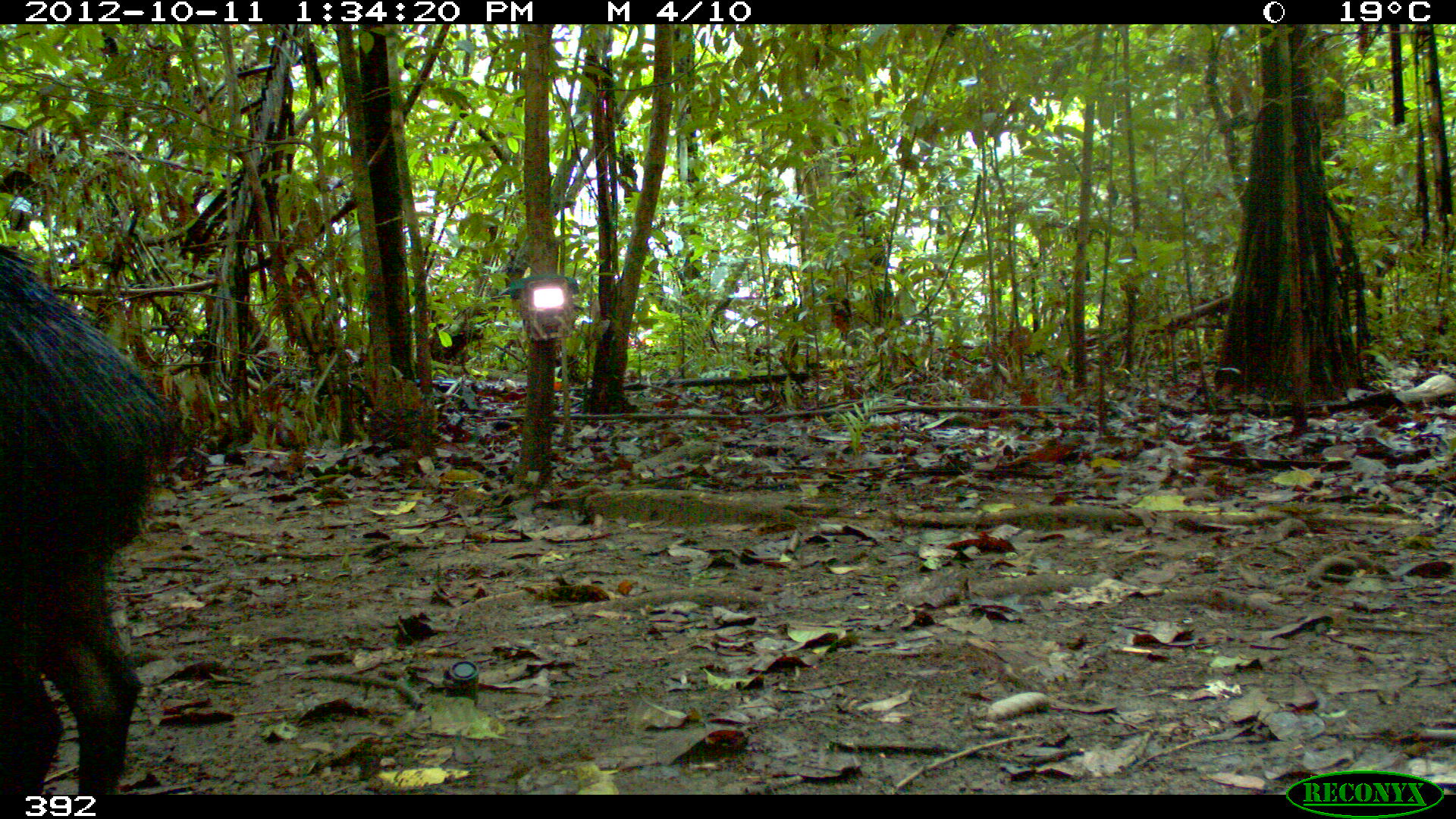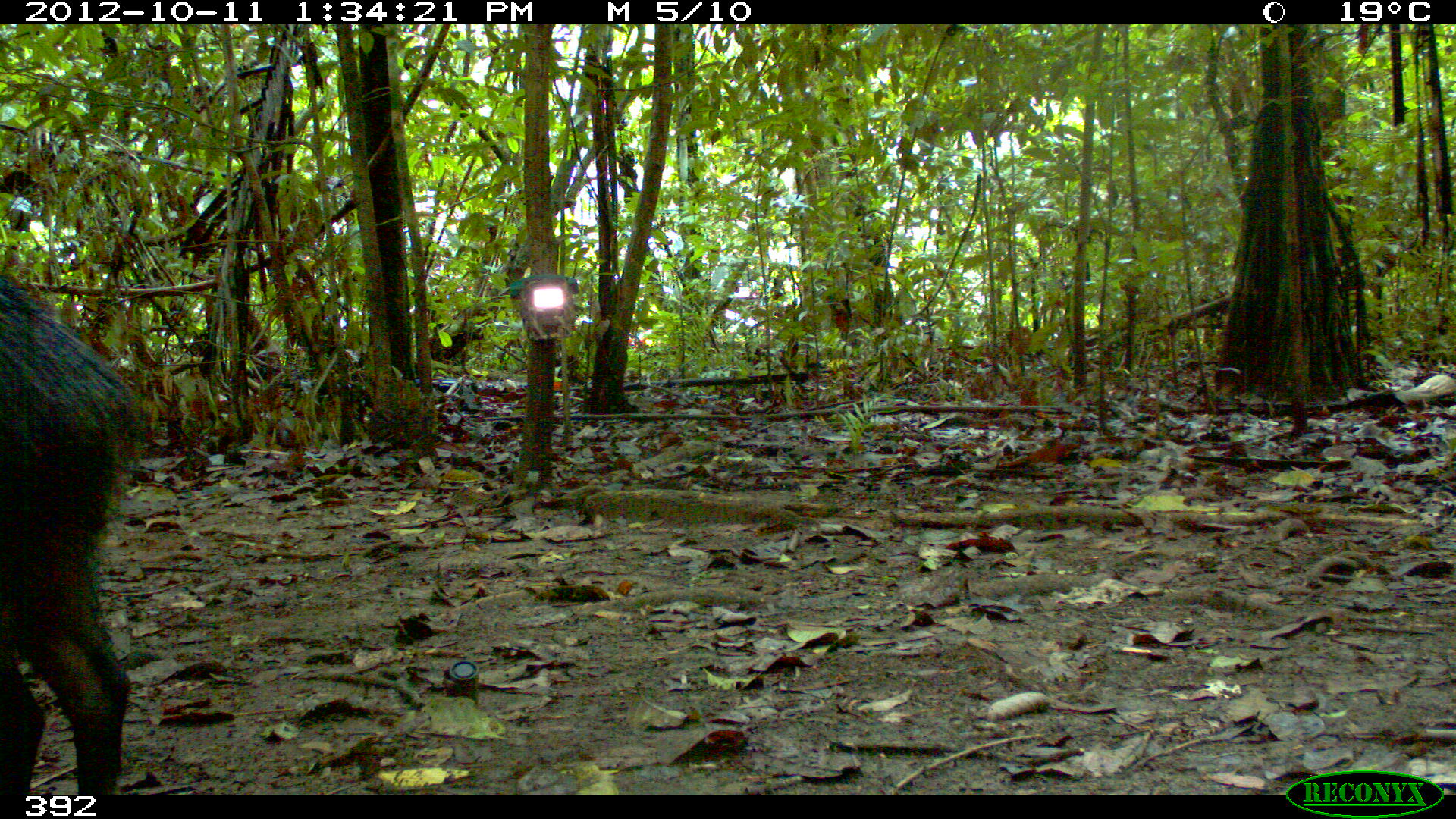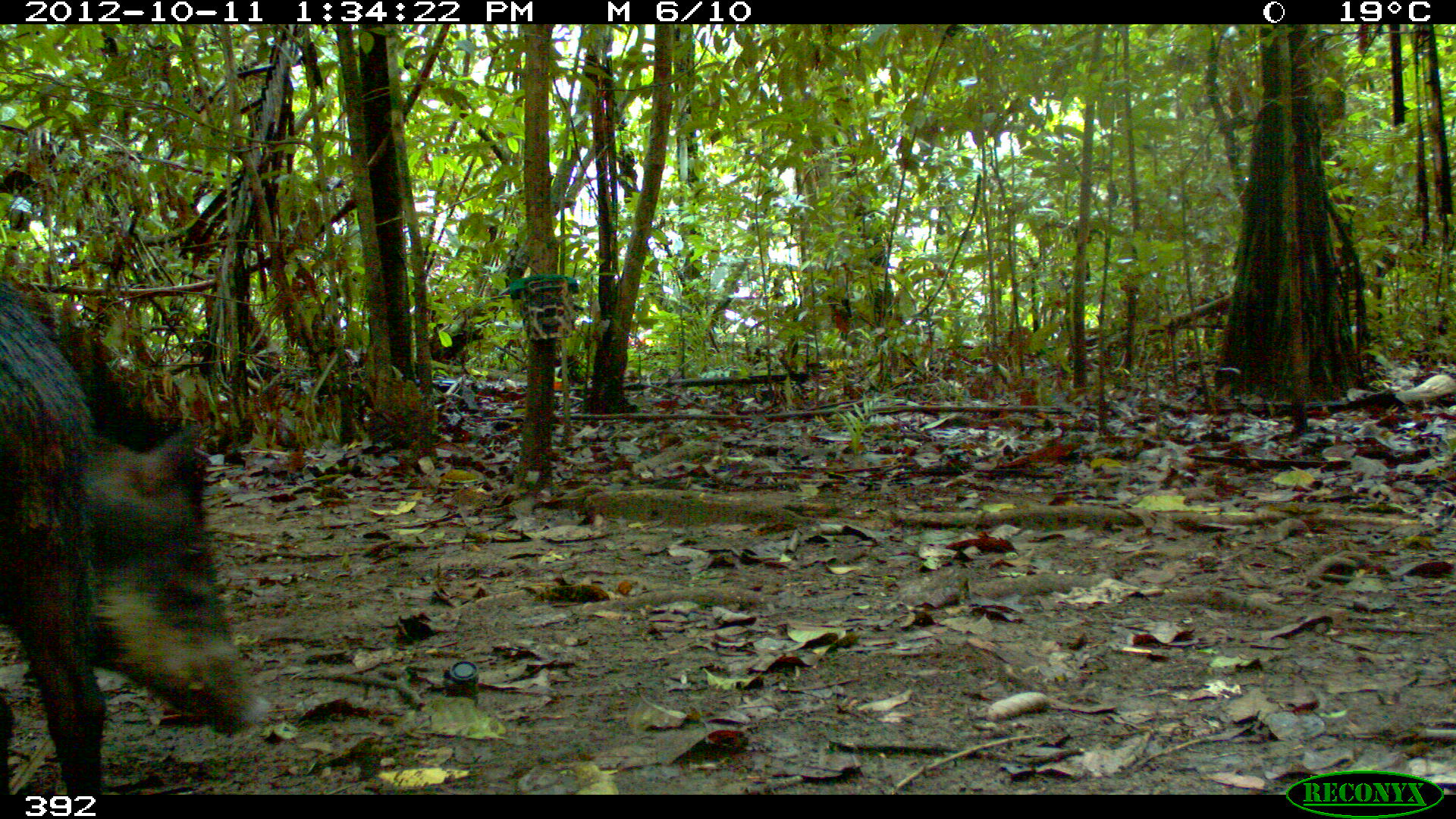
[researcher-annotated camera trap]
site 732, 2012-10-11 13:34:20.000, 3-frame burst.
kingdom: Animalia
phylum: Chordata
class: Mammalia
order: Artiodactyla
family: Tayassuidae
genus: Tayassu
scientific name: Tayassu pecari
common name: white-lipped peccary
Tayassu pecari (white-lipped peccary).